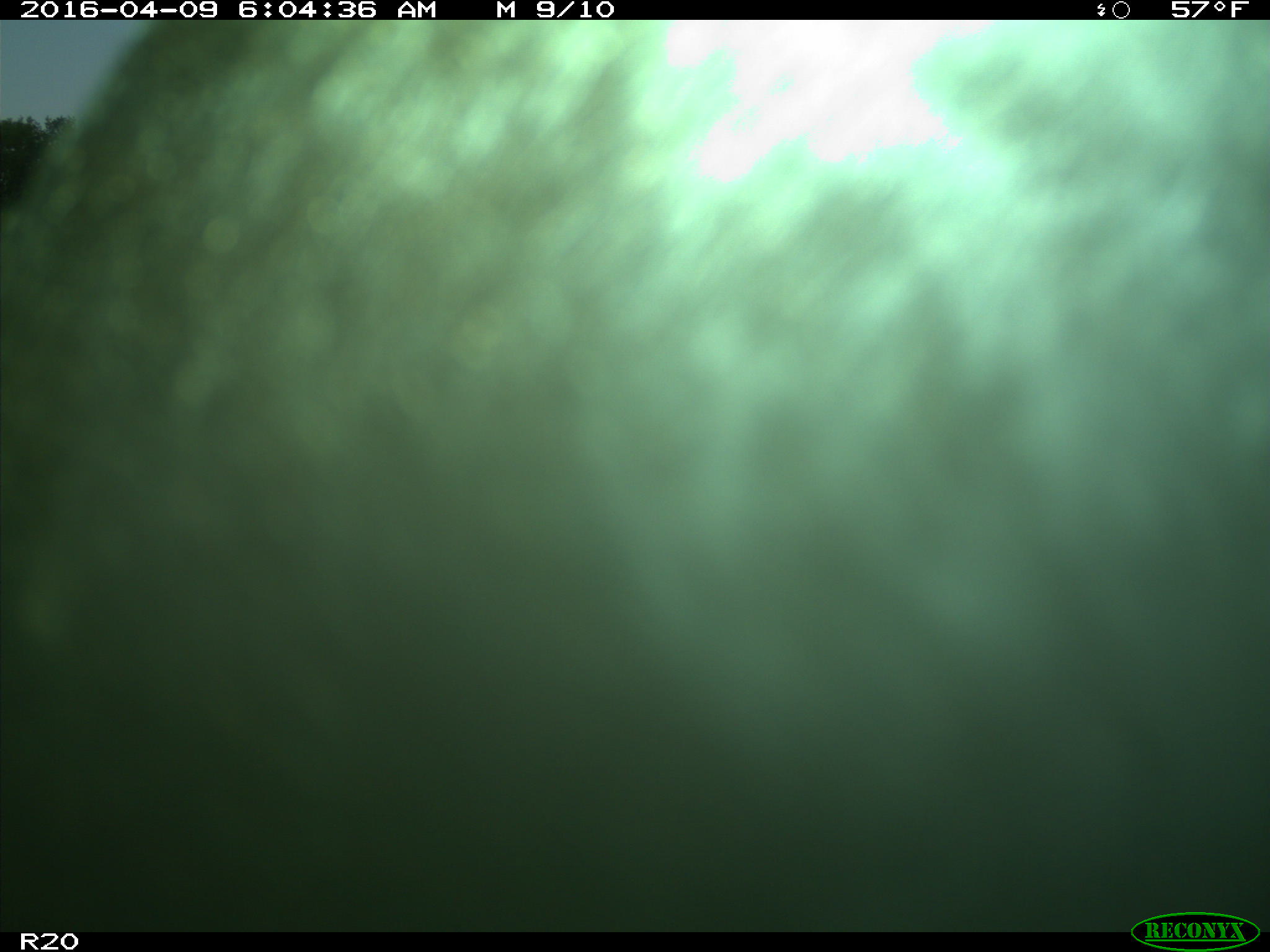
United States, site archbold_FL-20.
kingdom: Animalia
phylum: Chordata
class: Mammalia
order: Artiodactyla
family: Bovidae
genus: Bos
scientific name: Bos taurus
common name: domestic cow